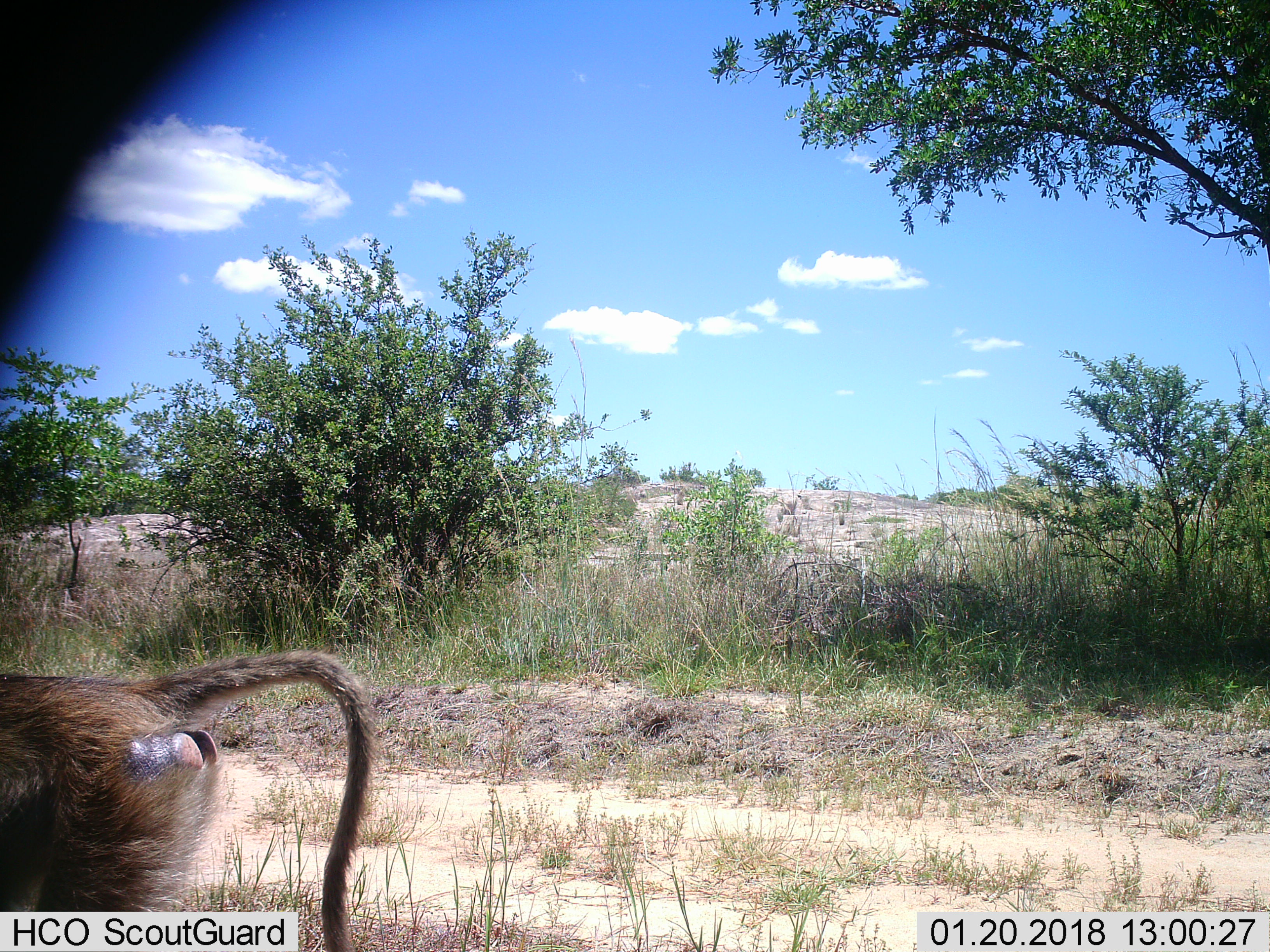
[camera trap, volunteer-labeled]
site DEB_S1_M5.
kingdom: Animalia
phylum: Chordata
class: Mammalia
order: Primates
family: Cercopithecidae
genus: Papio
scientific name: Papio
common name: baboon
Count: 1.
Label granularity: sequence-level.